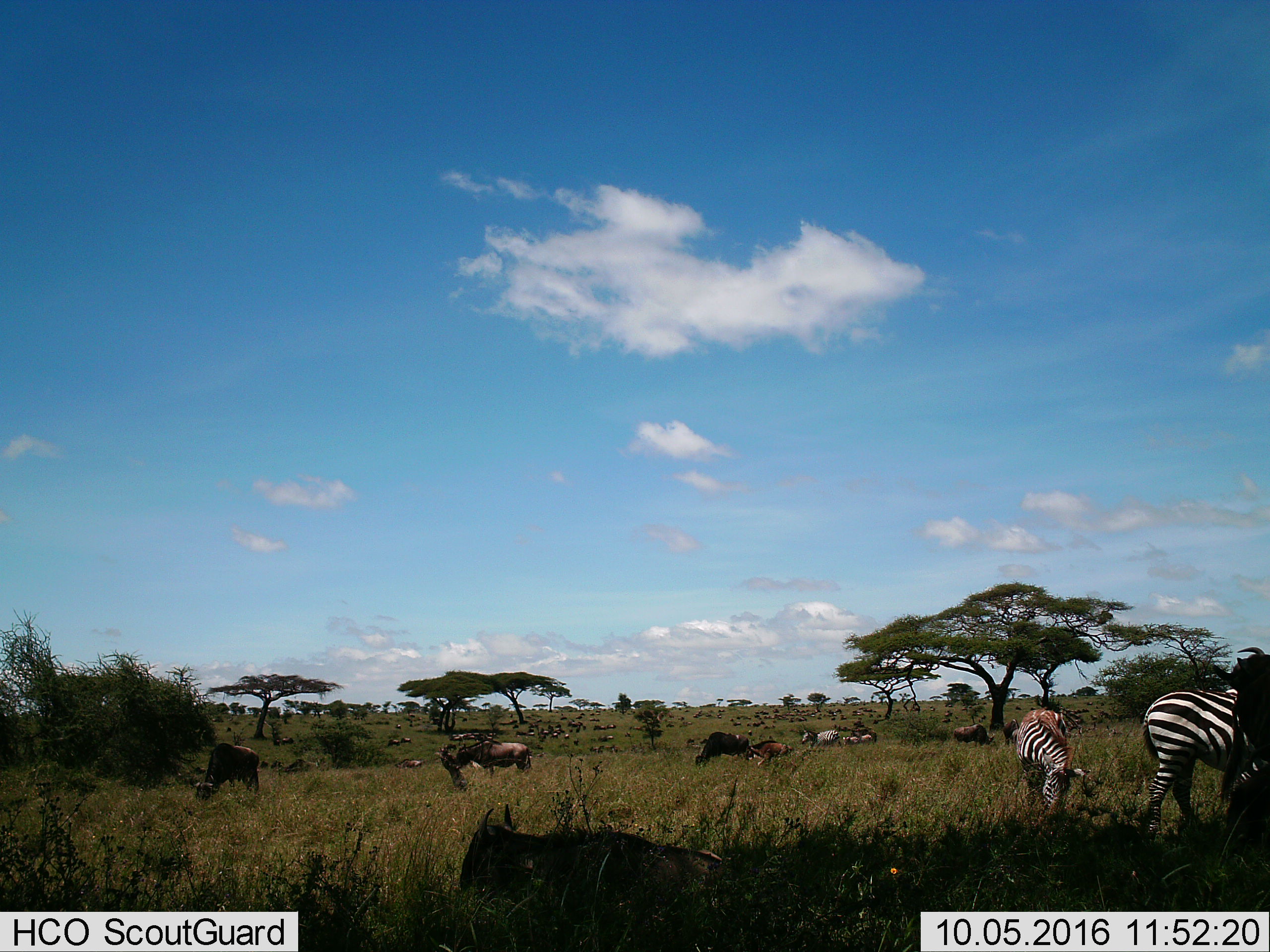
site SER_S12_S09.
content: unidentified animal